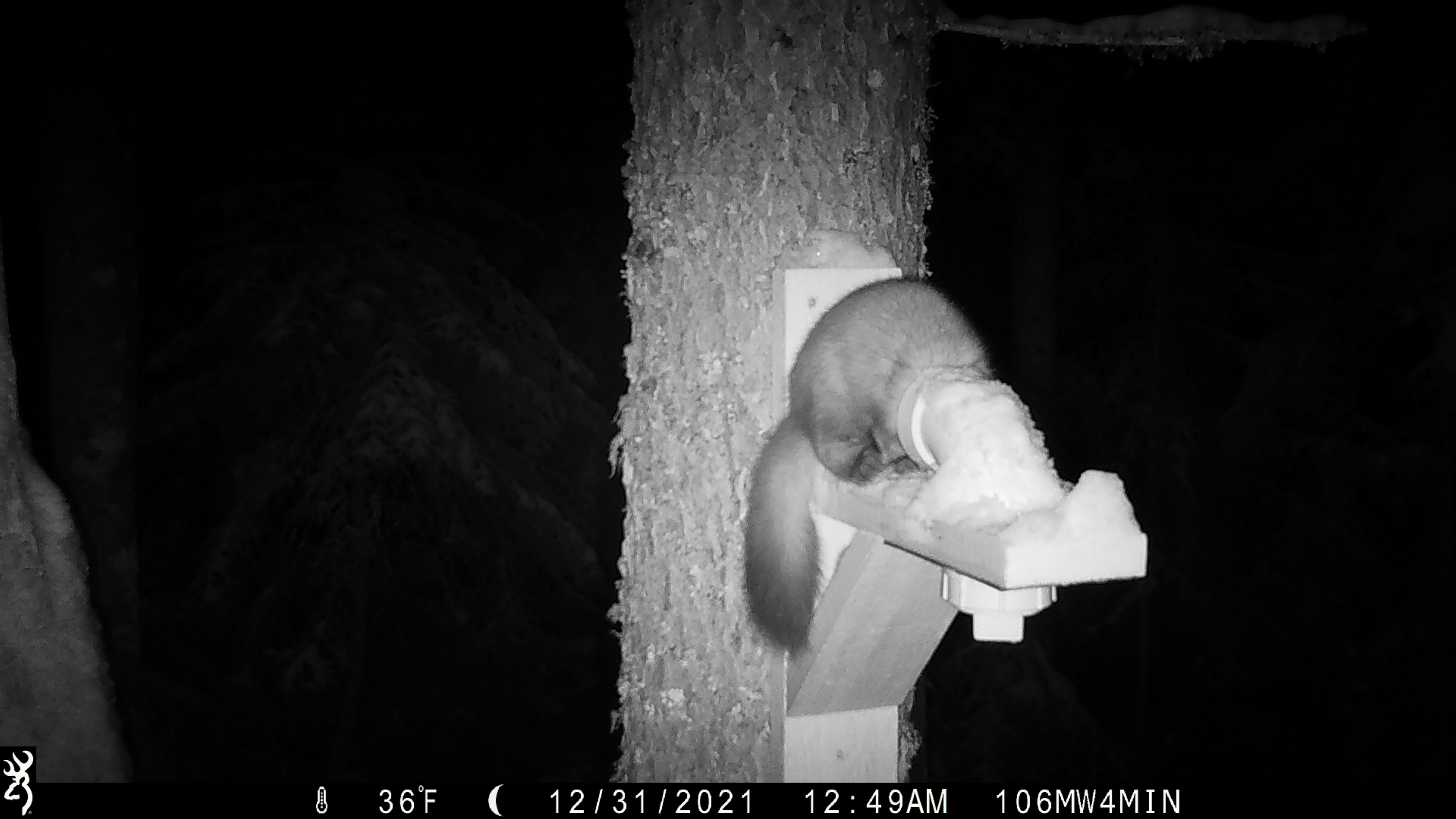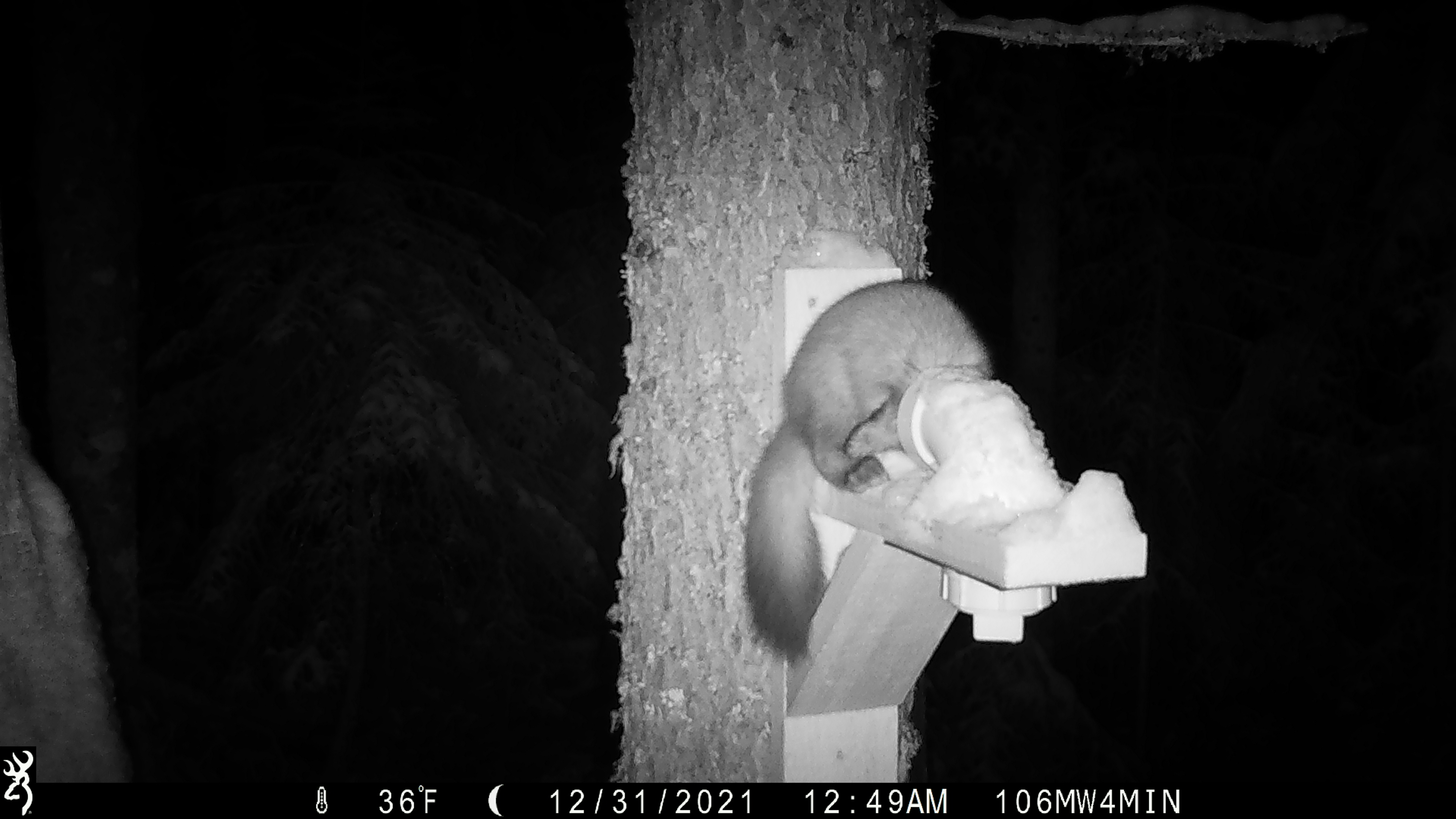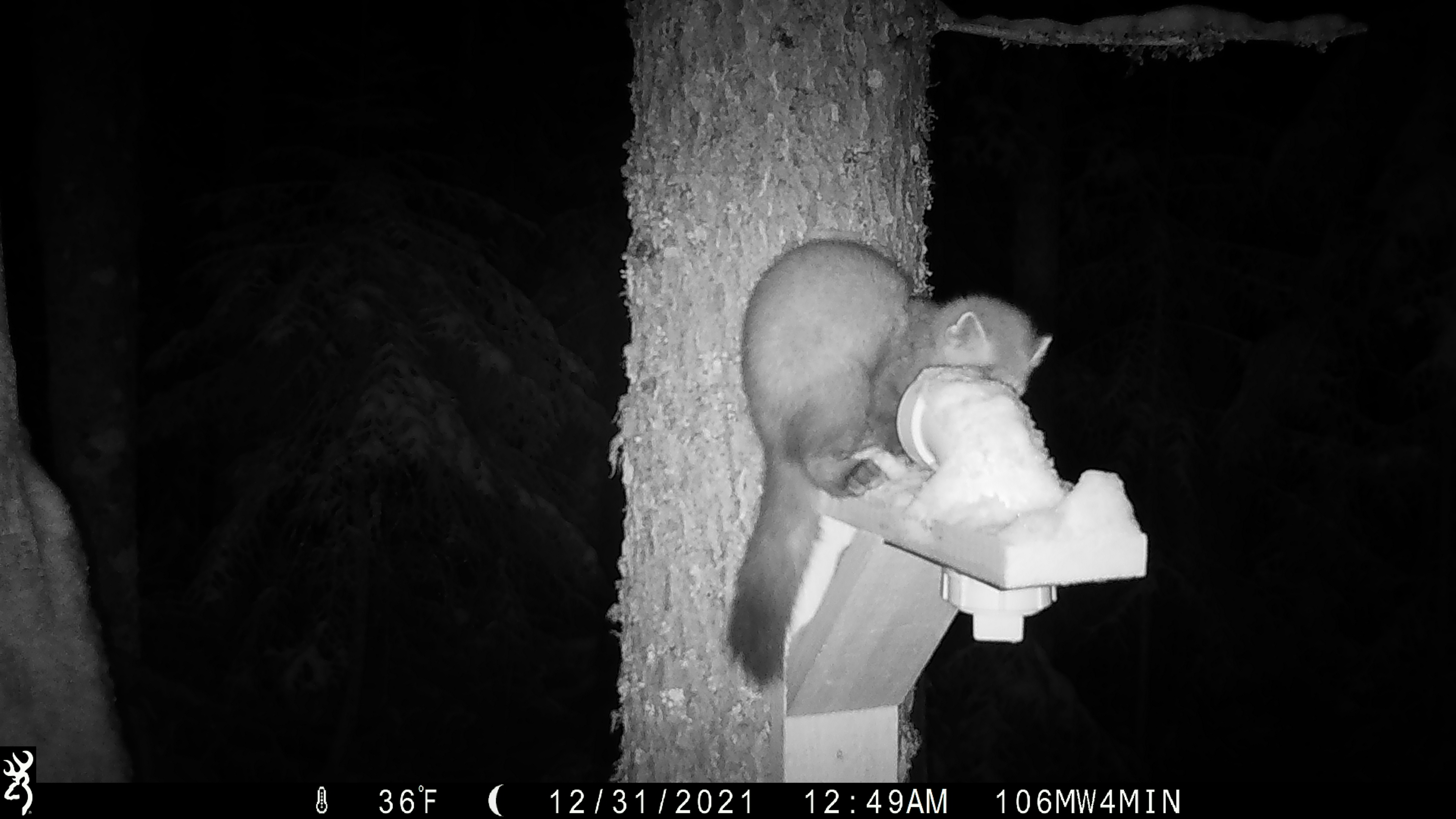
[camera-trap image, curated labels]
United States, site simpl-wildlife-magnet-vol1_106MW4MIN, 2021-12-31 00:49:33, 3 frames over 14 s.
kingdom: Animalia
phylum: Chordata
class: Mammalia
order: Carnivora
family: Mustelidae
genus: Martes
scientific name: Martes americana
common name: american marten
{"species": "american marten (Martes americana)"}